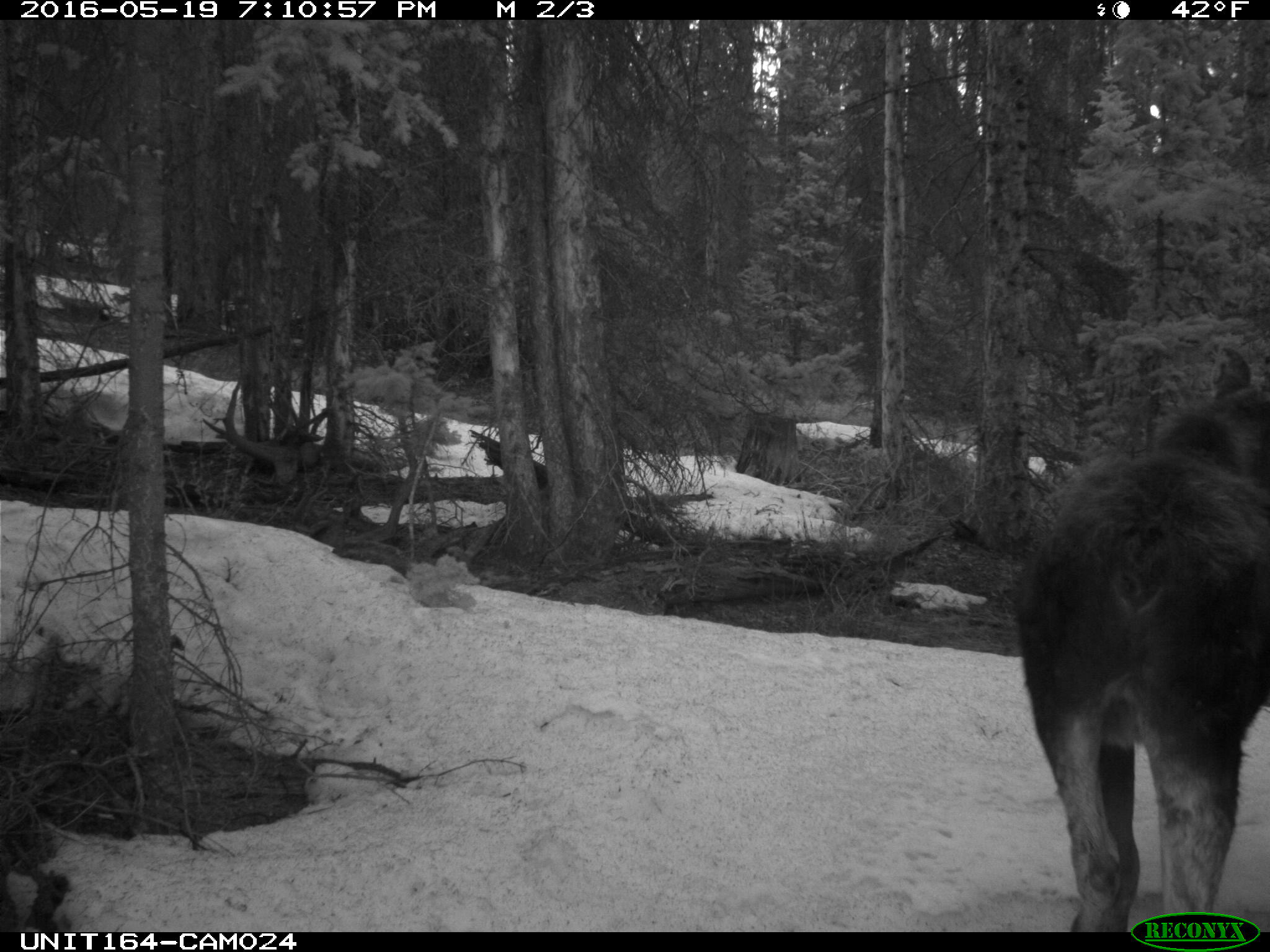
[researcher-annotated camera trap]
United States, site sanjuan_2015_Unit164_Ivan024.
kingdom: Animalia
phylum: Chordata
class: Mammalia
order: Artiodactyla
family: Cervidae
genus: Alces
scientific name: Alces alces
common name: moose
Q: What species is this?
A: Alces alces (moose).